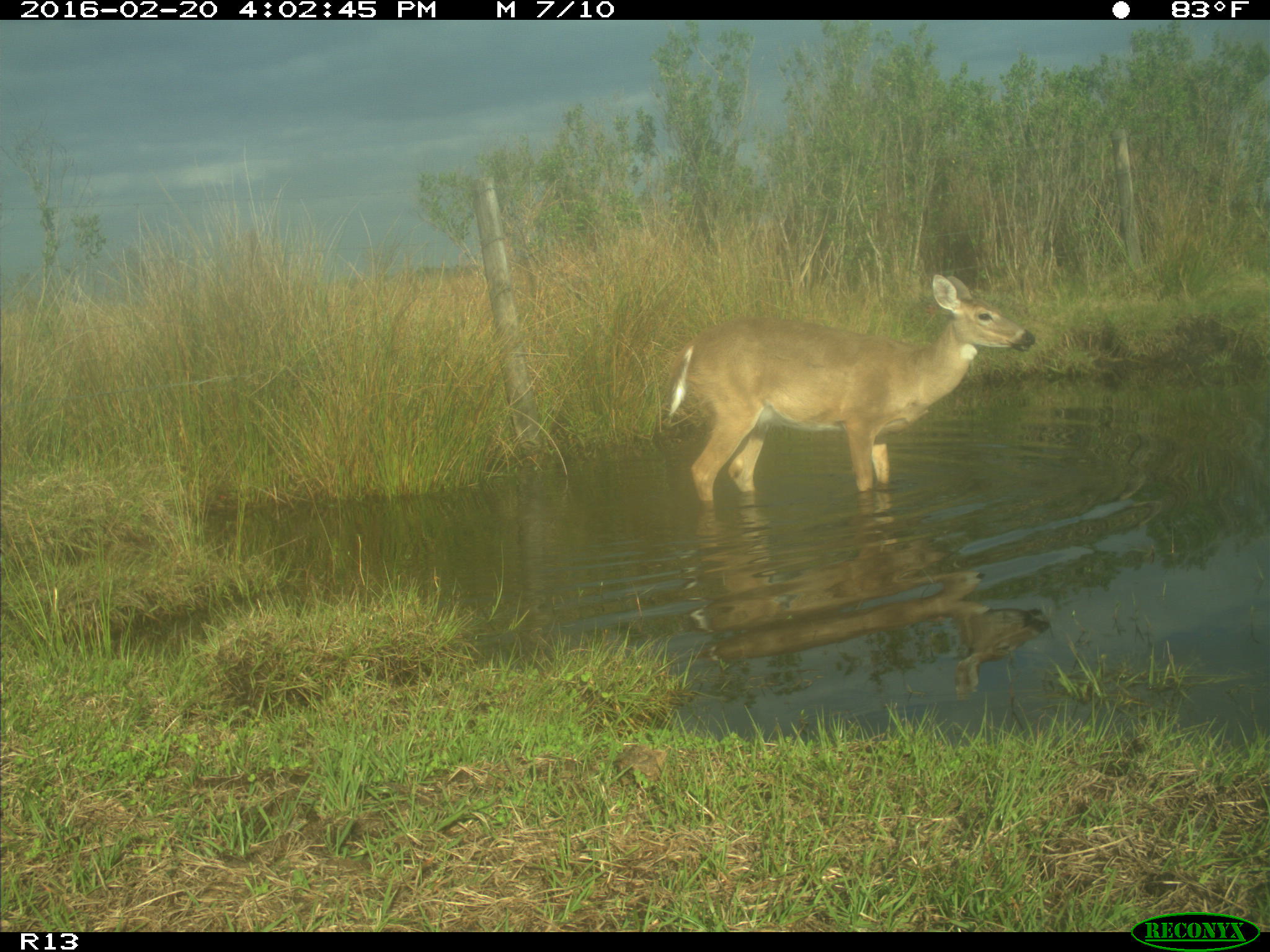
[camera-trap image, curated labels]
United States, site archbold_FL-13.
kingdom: Animalia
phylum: Chordata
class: Mammalia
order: Artiodactyla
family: Cervidae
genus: Odocoileus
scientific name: Odocoileus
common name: deer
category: unidentified deer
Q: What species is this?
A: Unidentified deer (deer) (Odocoileus).